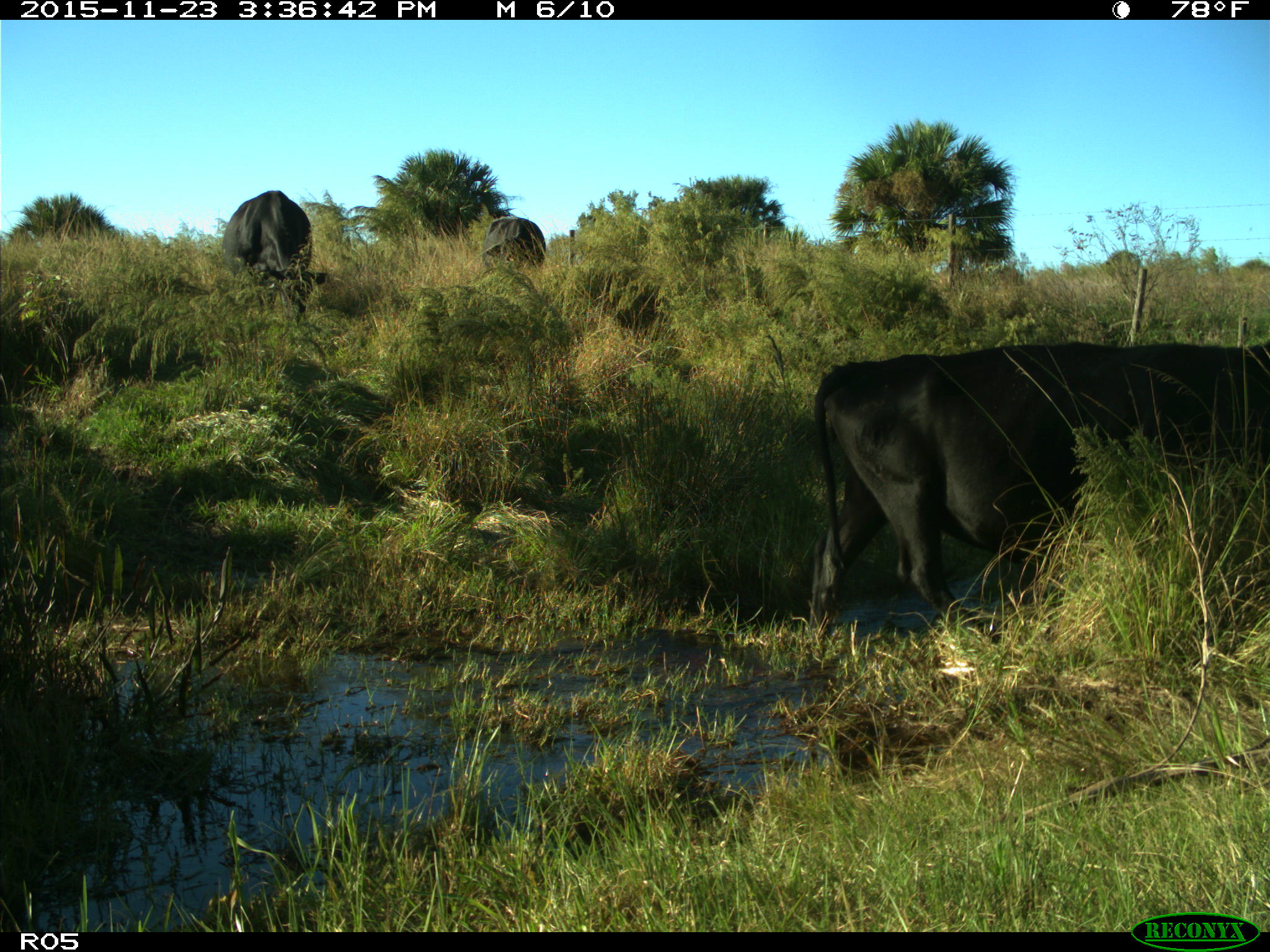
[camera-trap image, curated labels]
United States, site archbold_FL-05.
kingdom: Animalia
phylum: Chordata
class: Mammalia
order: Artiodactyla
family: Bovidae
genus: Bos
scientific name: Bos taurus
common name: domestic cow